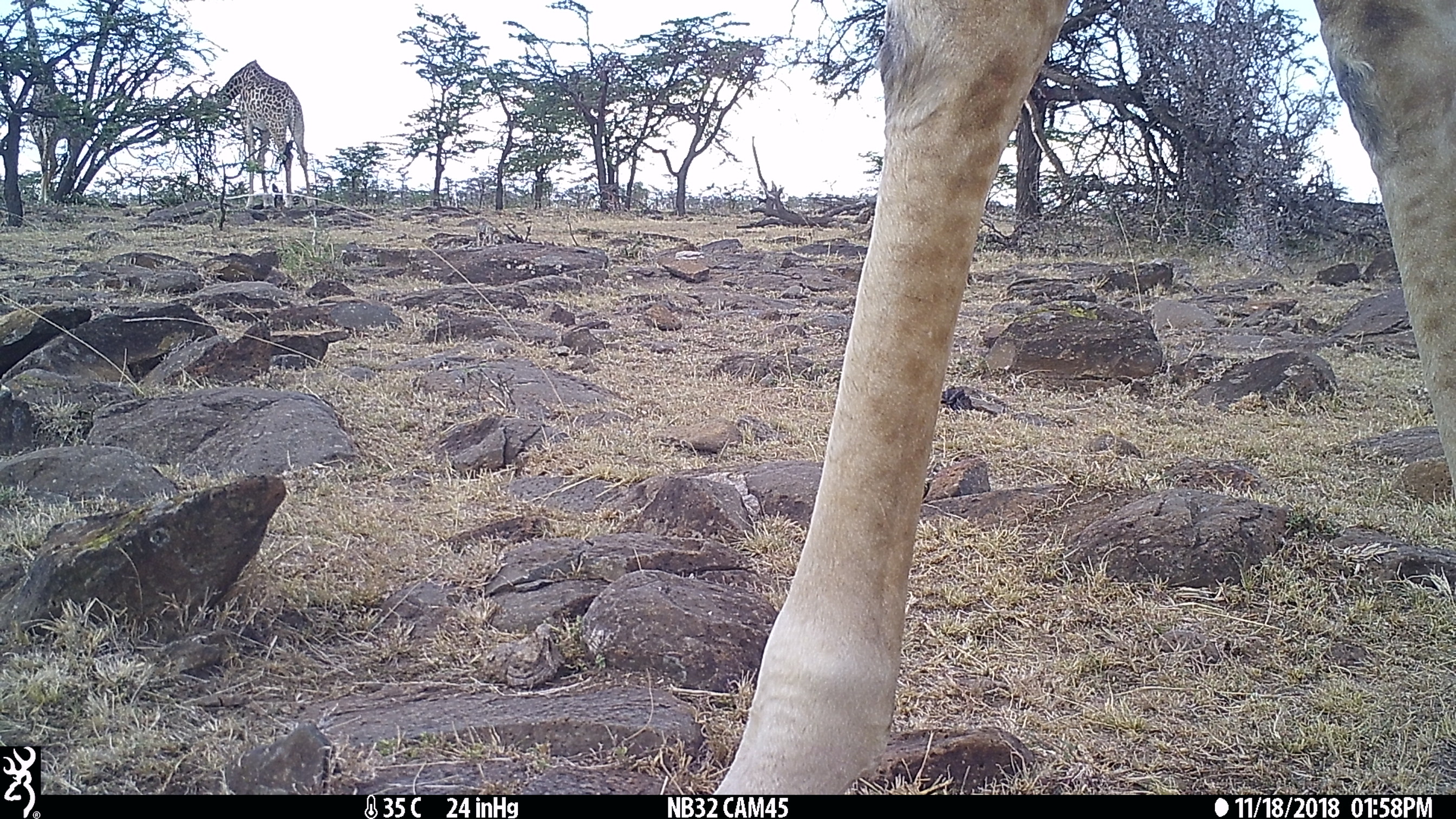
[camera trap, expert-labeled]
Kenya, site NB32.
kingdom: Animalia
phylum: Chordata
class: Mammalia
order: Artiodactyla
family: Giraffidae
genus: Giraffa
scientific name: Giraffa camelopardalis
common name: northern giraffe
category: giraffe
Giraffe (northern giraffe) (Giraffa camelopardalis).